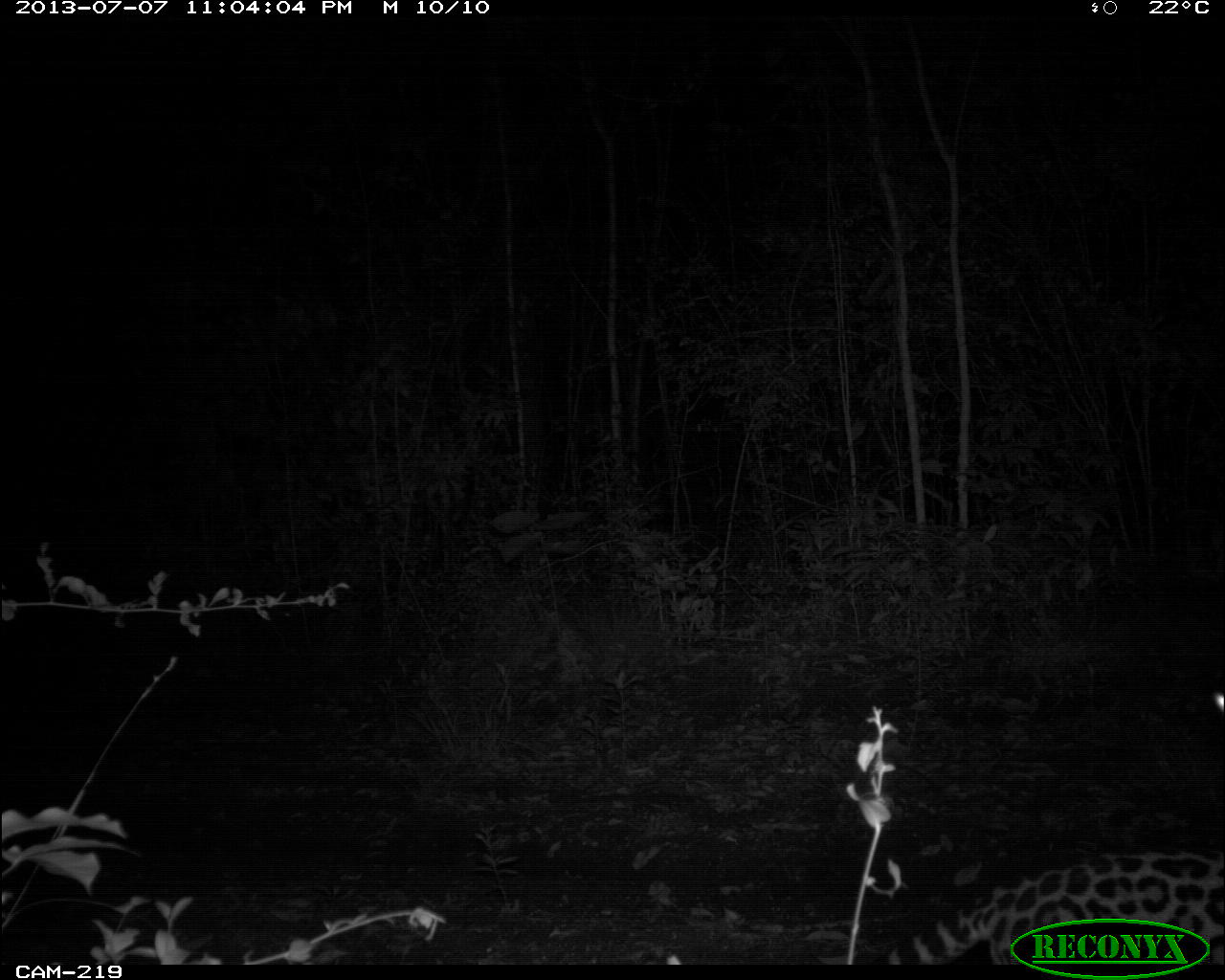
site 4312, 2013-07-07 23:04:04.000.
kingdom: Animalia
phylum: Chordata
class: Mammalia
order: Carnivora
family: Felidae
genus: Leopardus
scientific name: Leopardus pardalis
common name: ocelot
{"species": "Leopardus pardalis (ocelot)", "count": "1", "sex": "female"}